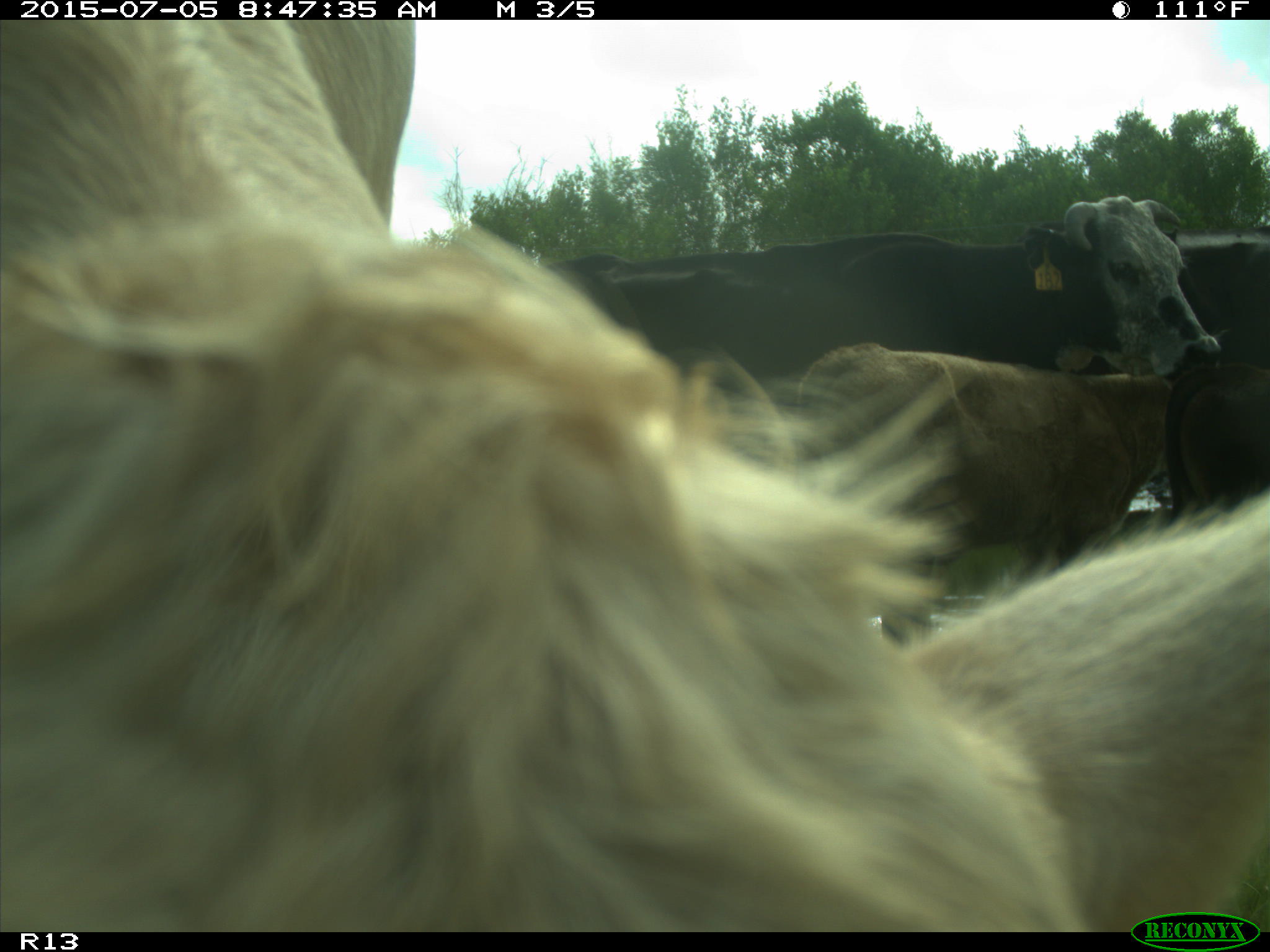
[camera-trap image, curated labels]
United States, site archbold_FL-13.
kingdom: Animalia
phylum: Chordata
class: Mammalia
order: Artiodactyla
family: Bovidae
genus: Bos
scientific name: Bos taurus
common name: domestic cow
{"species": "Bos taurus (domestic cow)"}